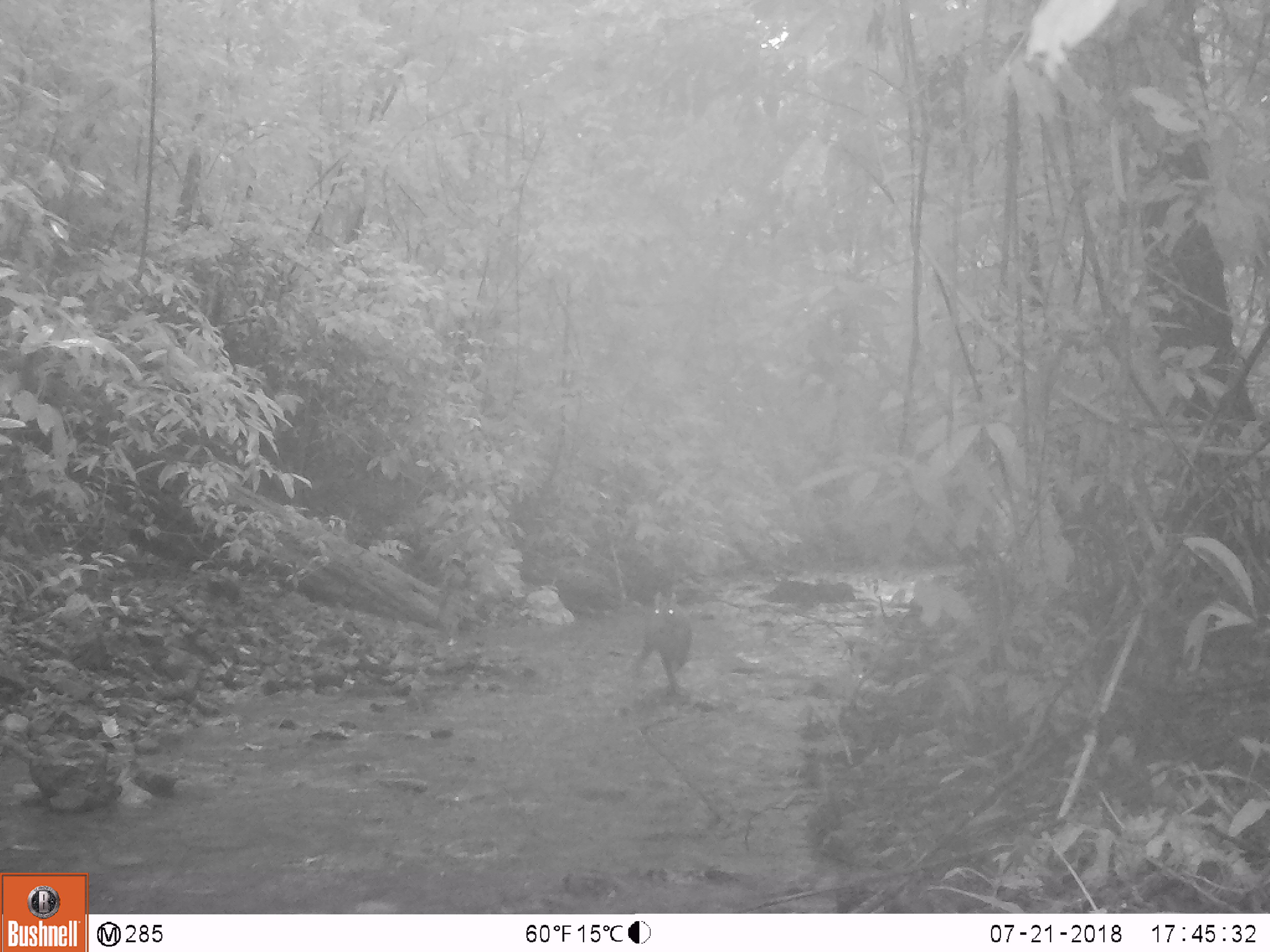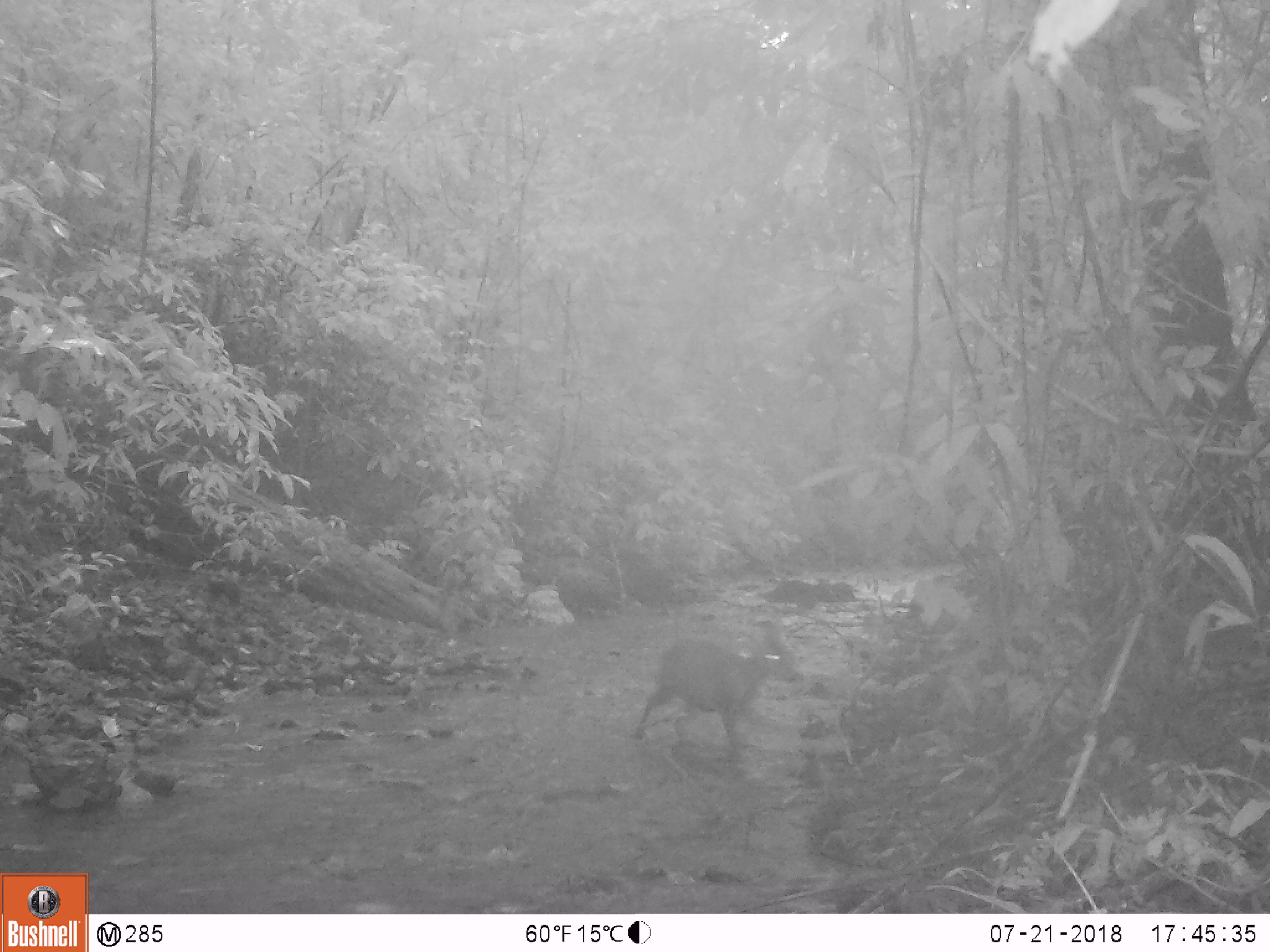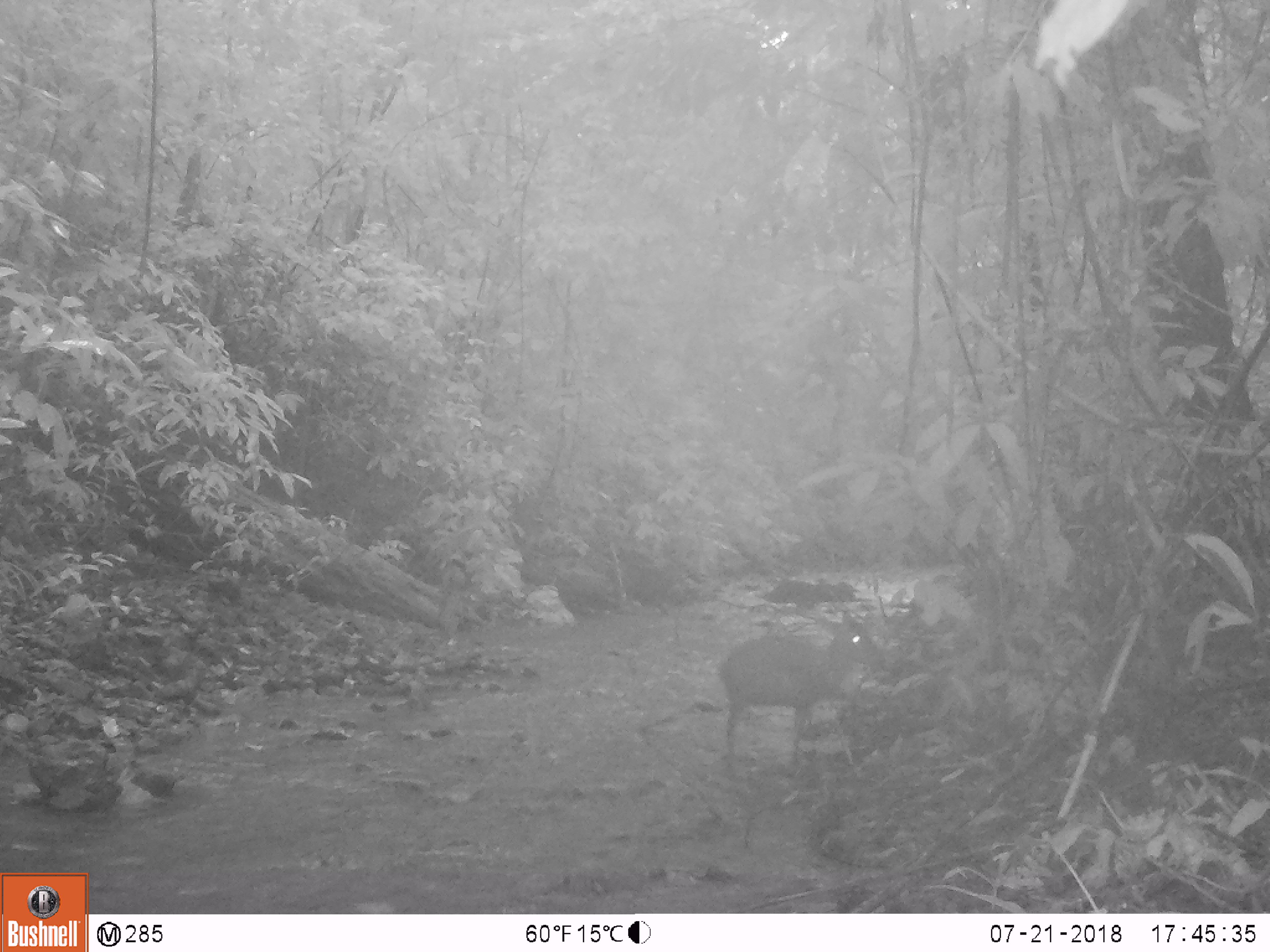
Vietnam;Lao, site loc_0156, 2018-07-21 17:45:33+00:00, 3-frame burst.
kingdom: Animalia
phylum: Chordata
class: Mammalia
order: Artiodactyla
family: Cervidae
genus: Muntiacus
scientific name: Muntiacus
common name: muntjacs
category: unidentified muntjac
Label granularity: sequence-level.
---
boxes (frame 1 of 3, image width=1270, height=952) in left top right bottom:
unidentified muntjac: 638 591 692 692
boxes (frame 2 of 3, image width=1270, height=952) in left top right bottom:
unidentified muntjac: 632 633 797 751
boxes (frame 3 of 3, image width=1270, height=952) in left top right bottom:
unidentified muntjac: 715 608 881 762